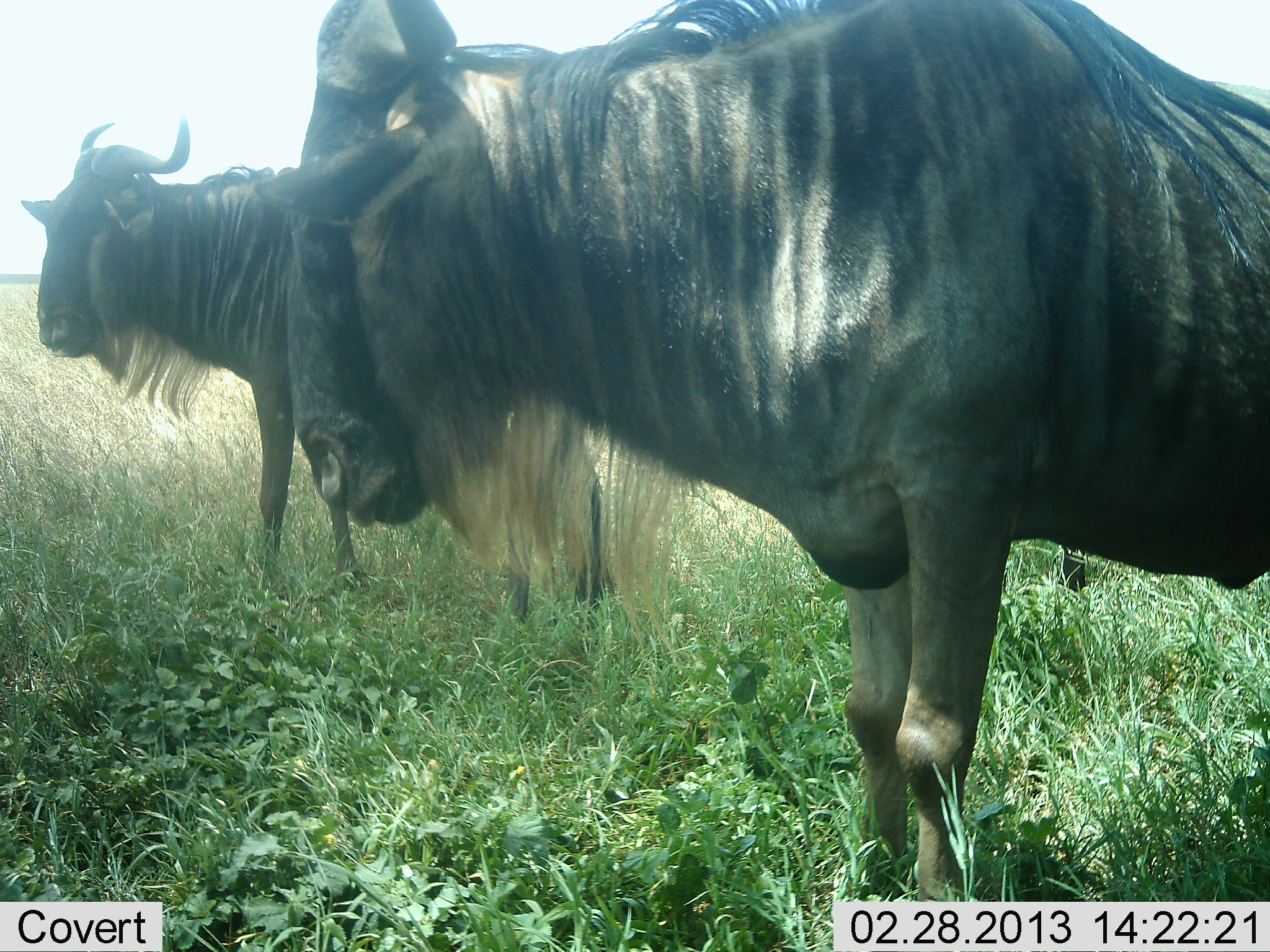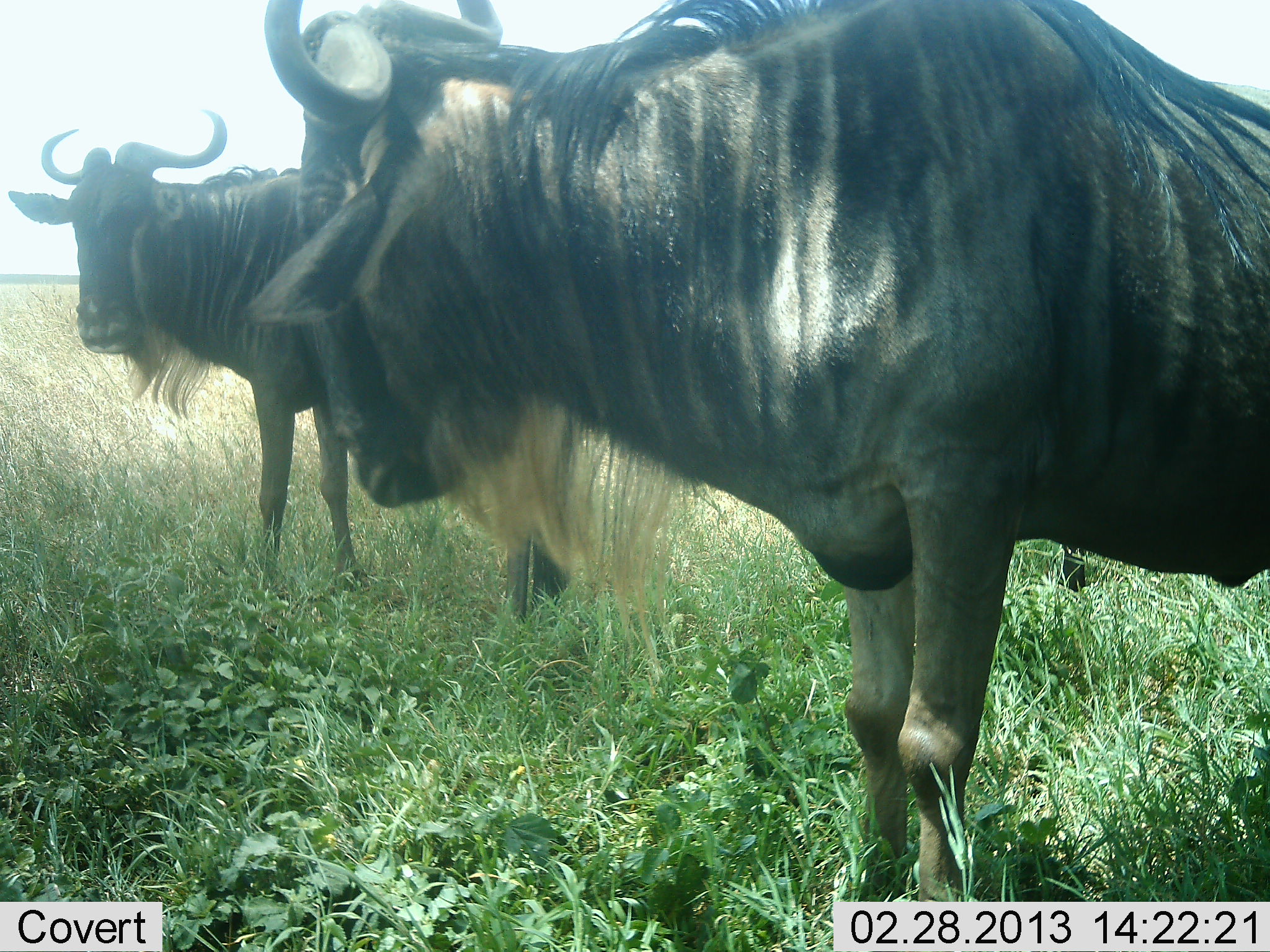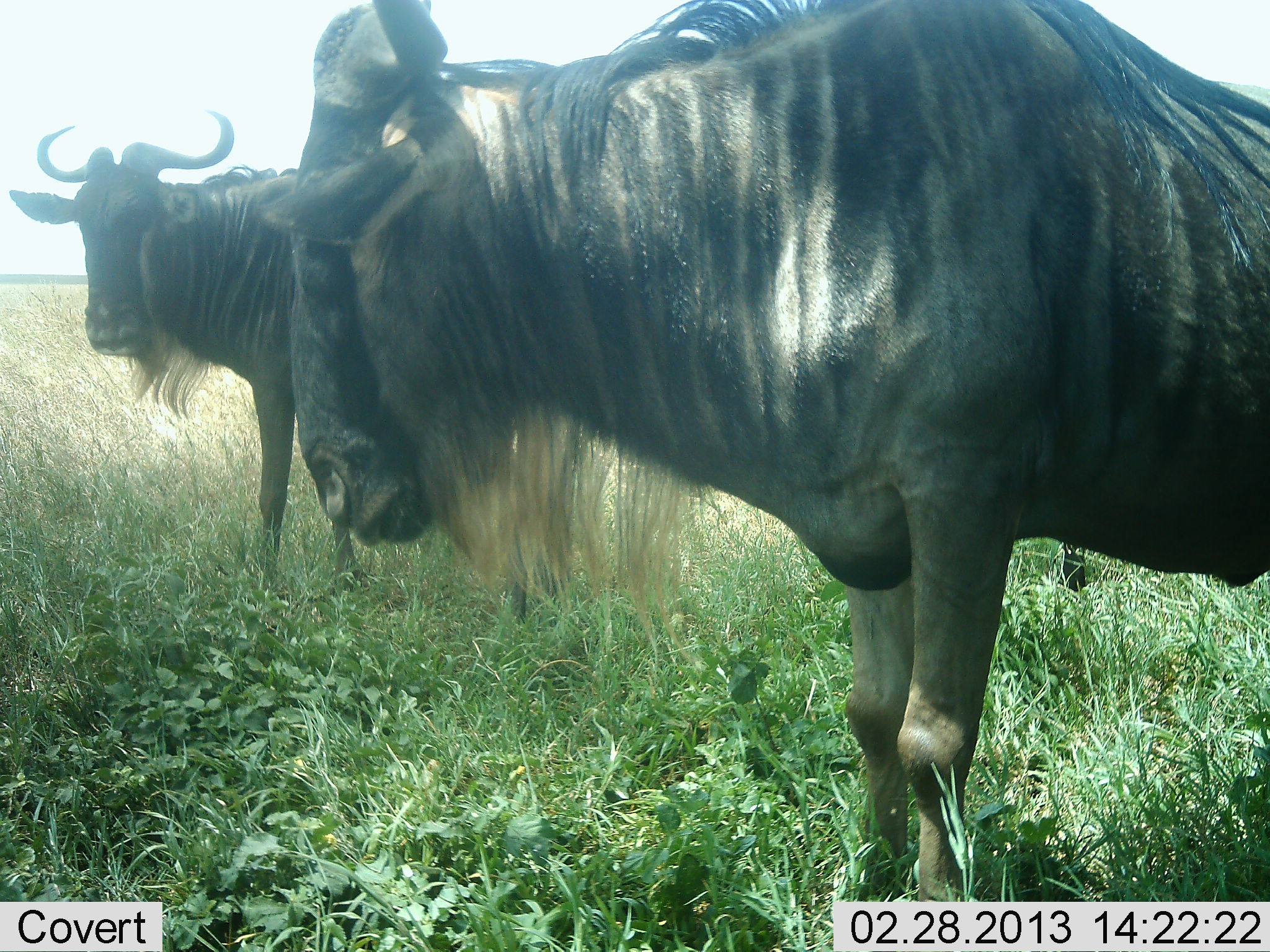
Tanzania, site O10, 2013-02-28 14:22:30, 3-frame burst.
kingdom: Animalia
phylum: Chordata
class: Mammalia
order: Artiodactyla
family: Bovidae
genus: Connochaetes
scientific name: Connochaetes taurinus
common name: blue wildebeest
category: wildebeest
Wildebeest (blue wildebeest) (Connochaetes taurinus), count 2. Behavior (volunteer vote fractions): standing 100%, resting 0%, moving 0%, interacting 0%. Young present (vote fraction): 0%. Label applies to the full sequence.